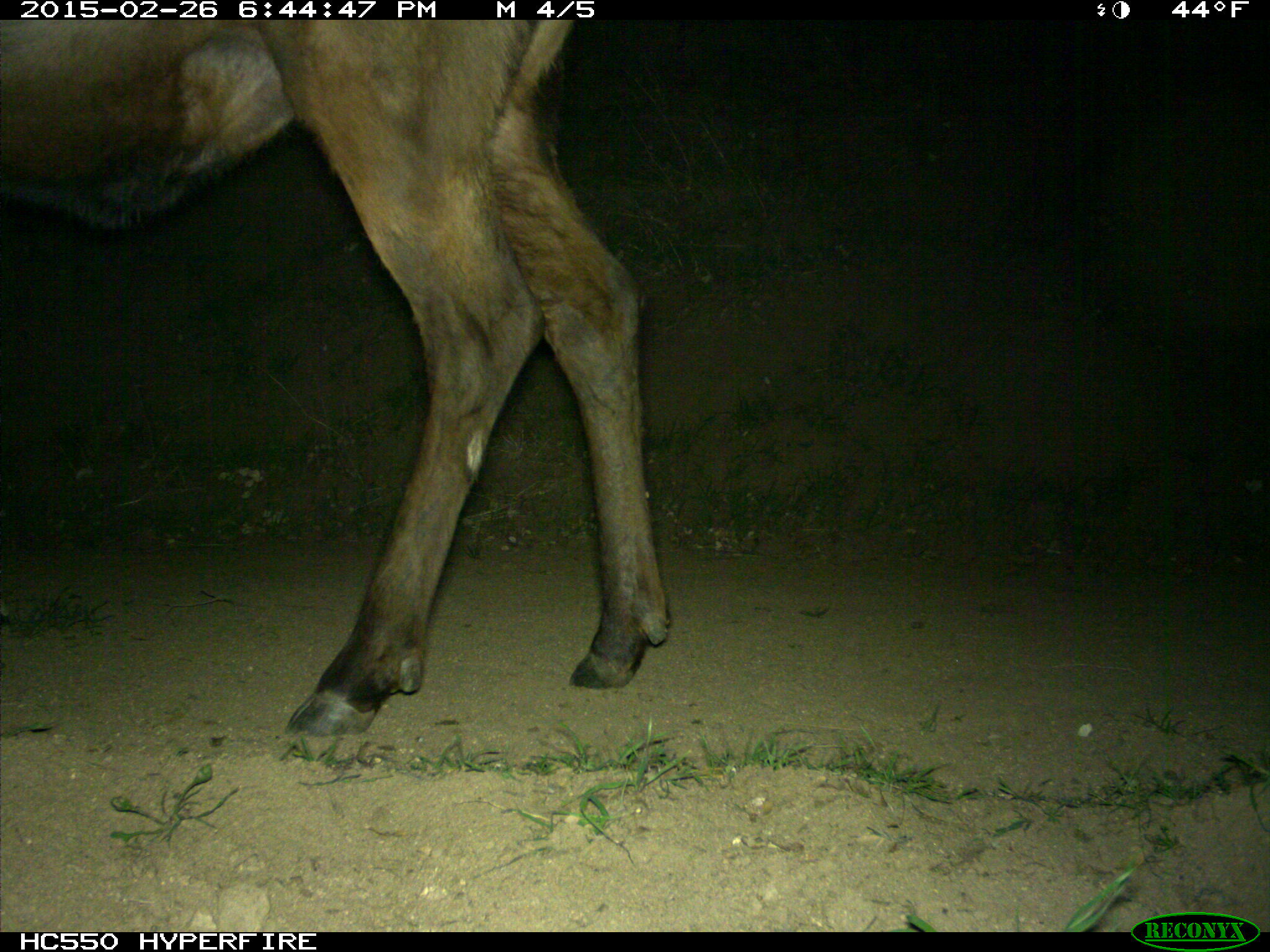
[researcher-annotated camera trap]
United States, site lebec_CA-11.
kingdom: Animalia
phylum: Chordata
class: Mammalia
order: Artiodactyla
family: Cervidae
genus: Cervus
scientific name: Cervus canadensis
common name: elk